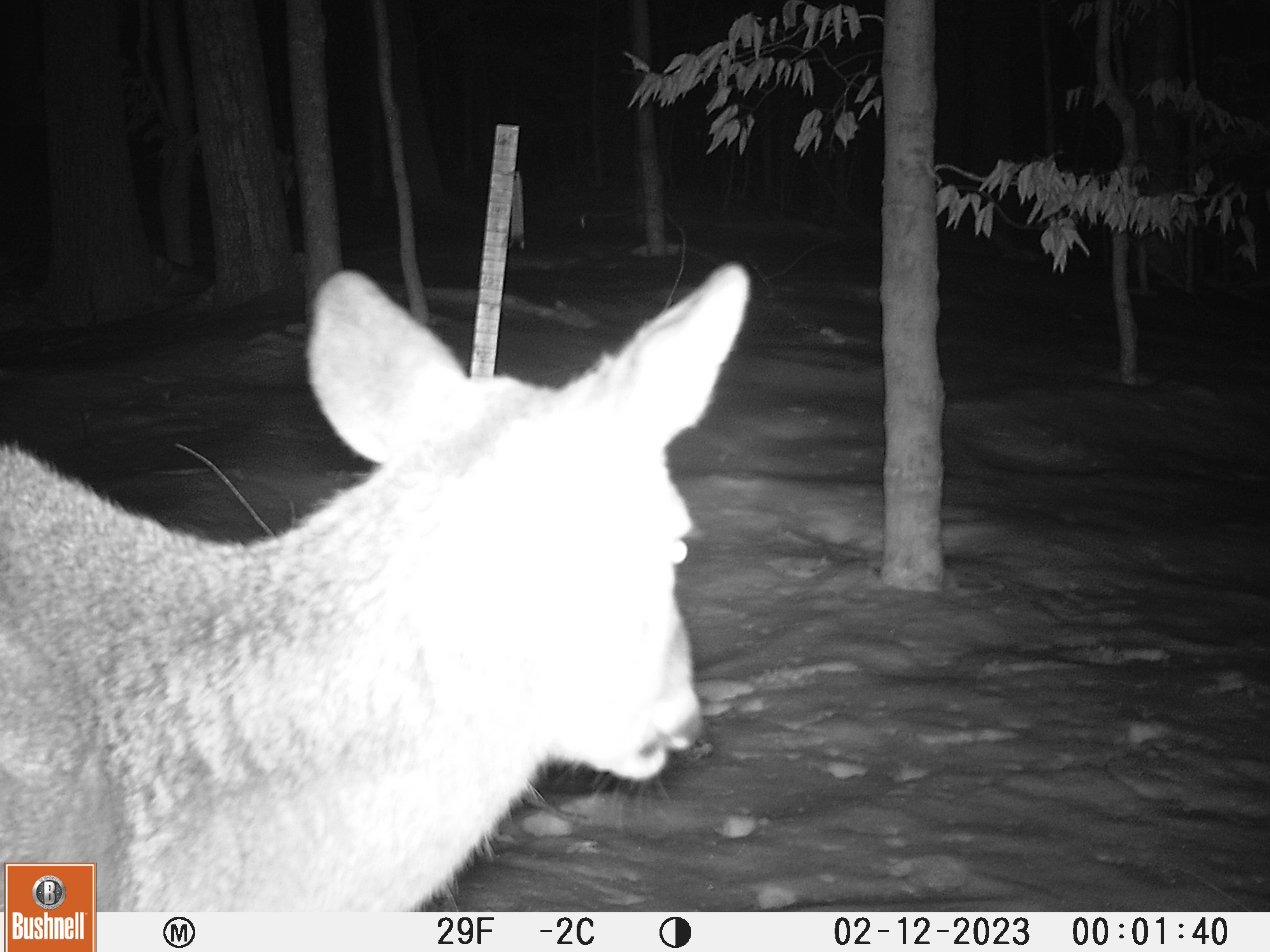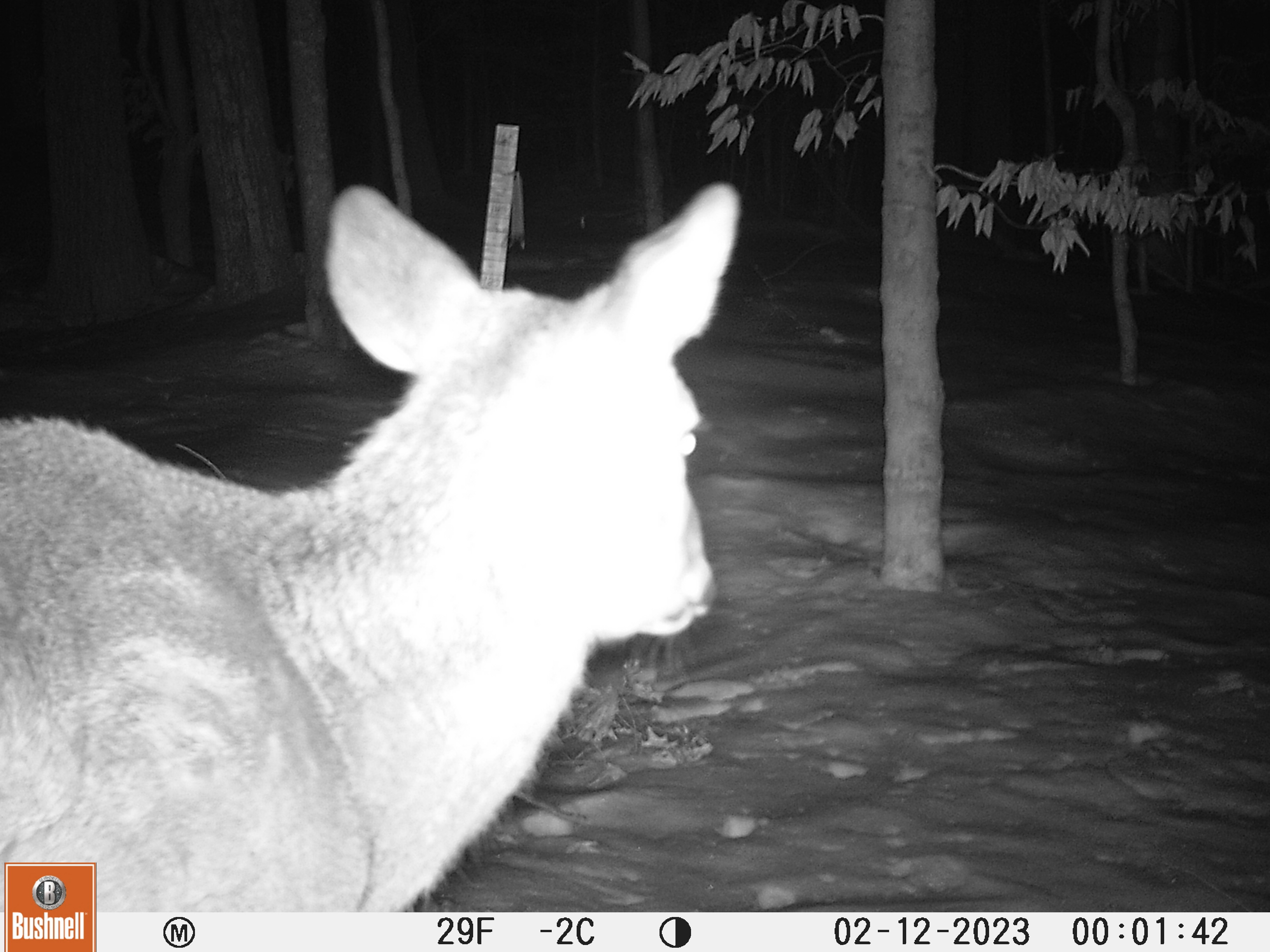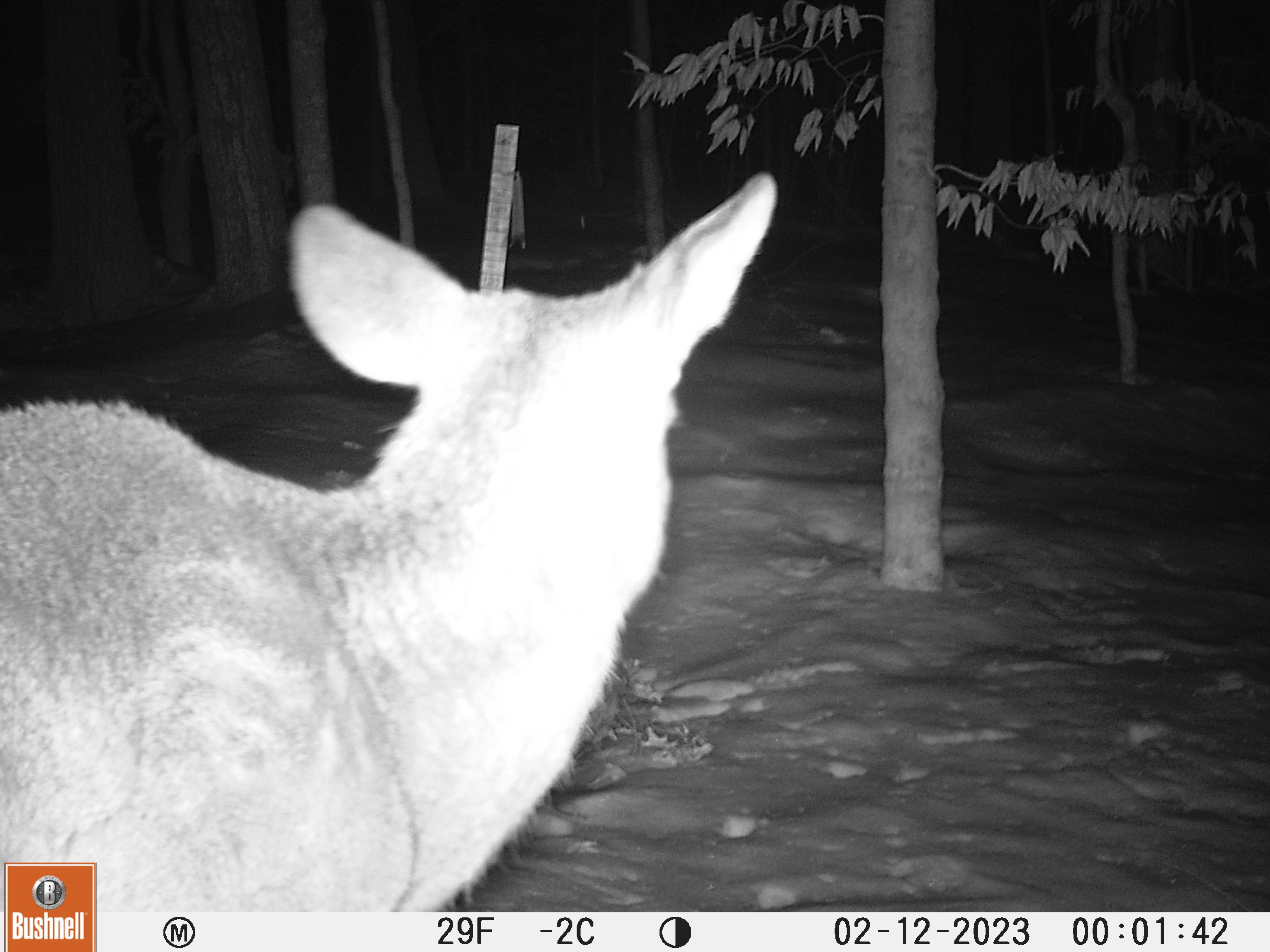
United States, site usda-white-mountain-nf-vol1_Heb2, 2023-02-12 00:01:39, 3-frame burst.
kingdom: Animalia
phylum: Chordata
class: Mammalia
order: Artiodactyla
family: Cervidae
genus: Odocoileus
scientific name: Odocoileus virginianus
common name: white-tailed deer